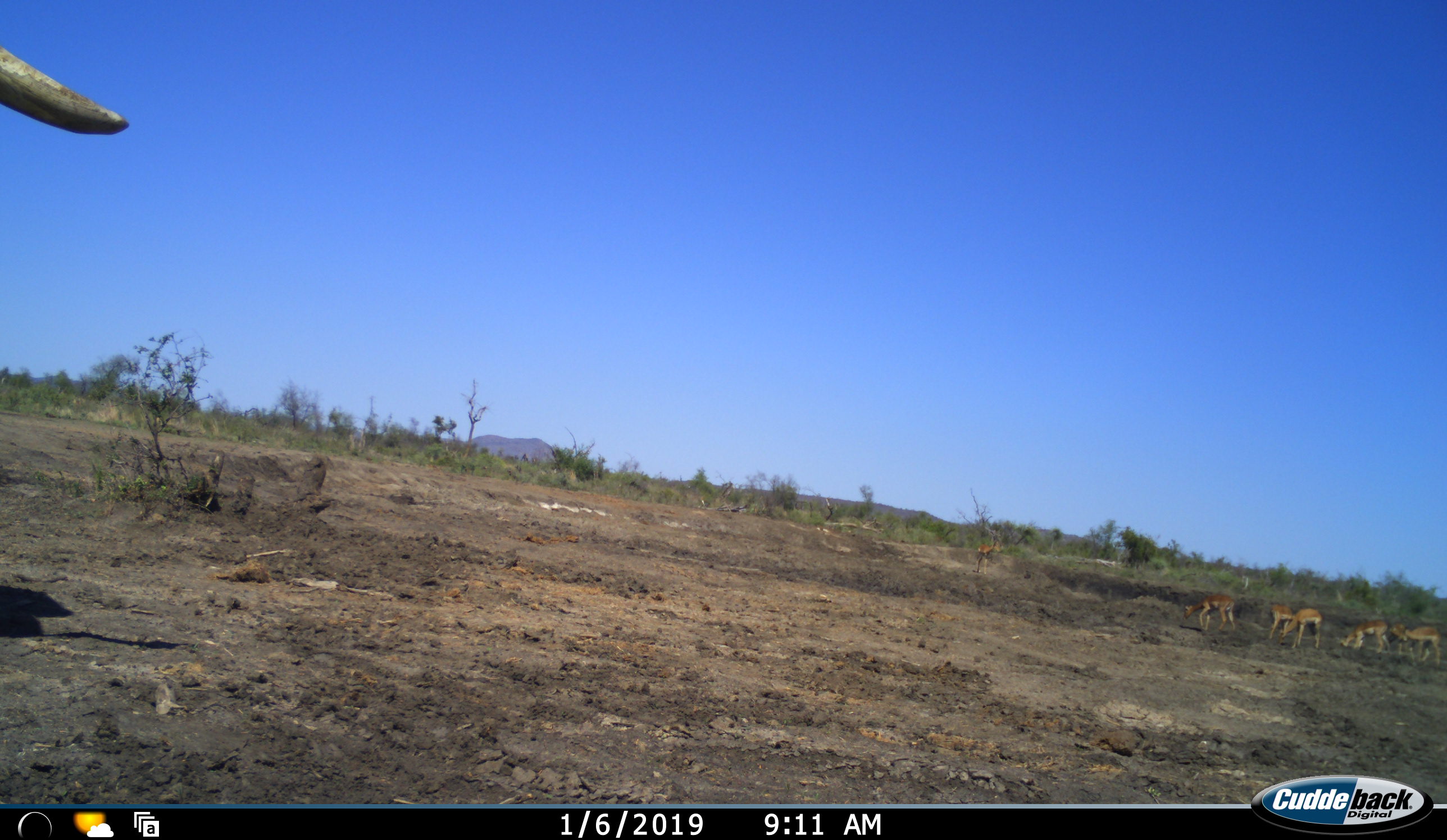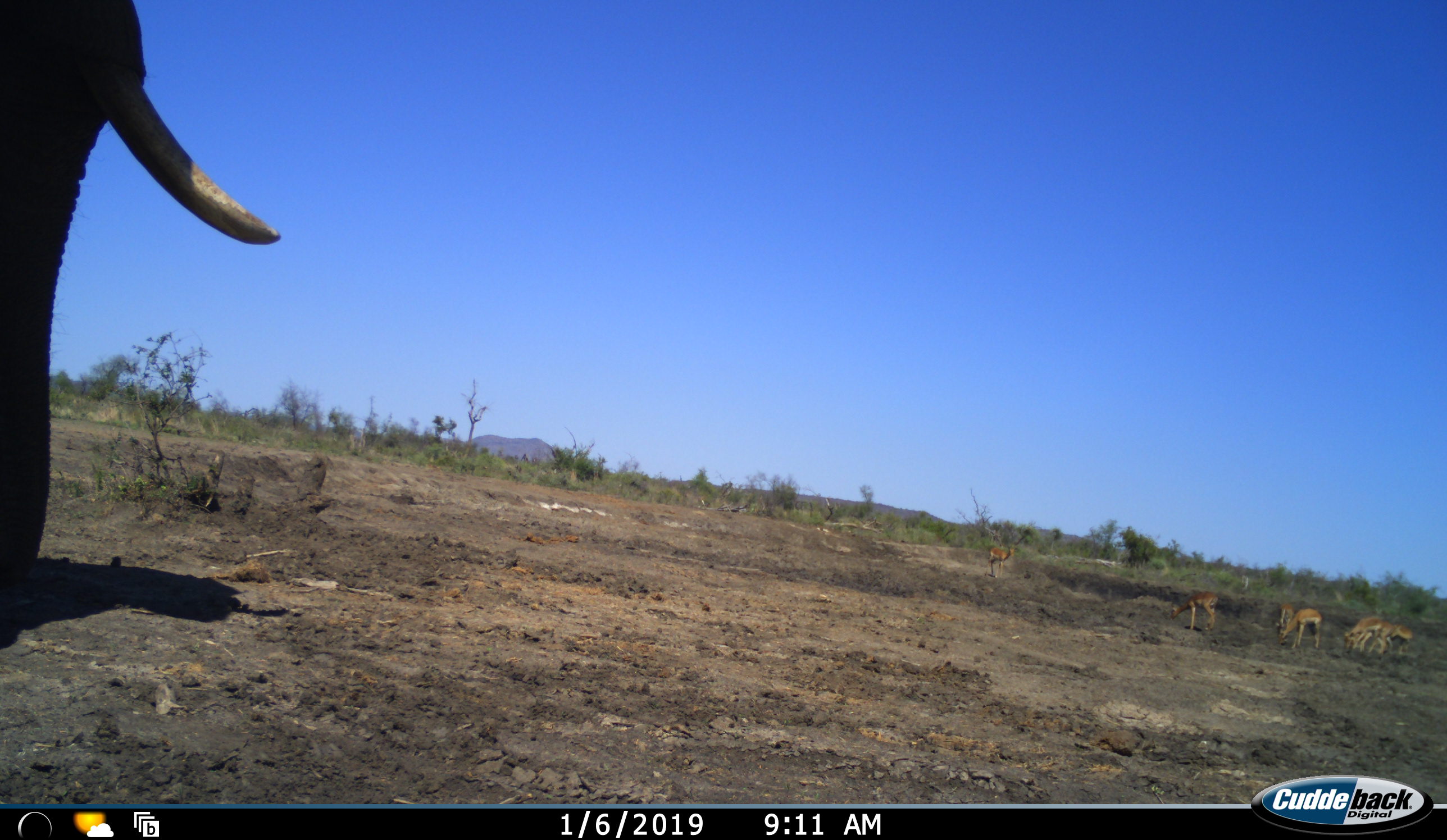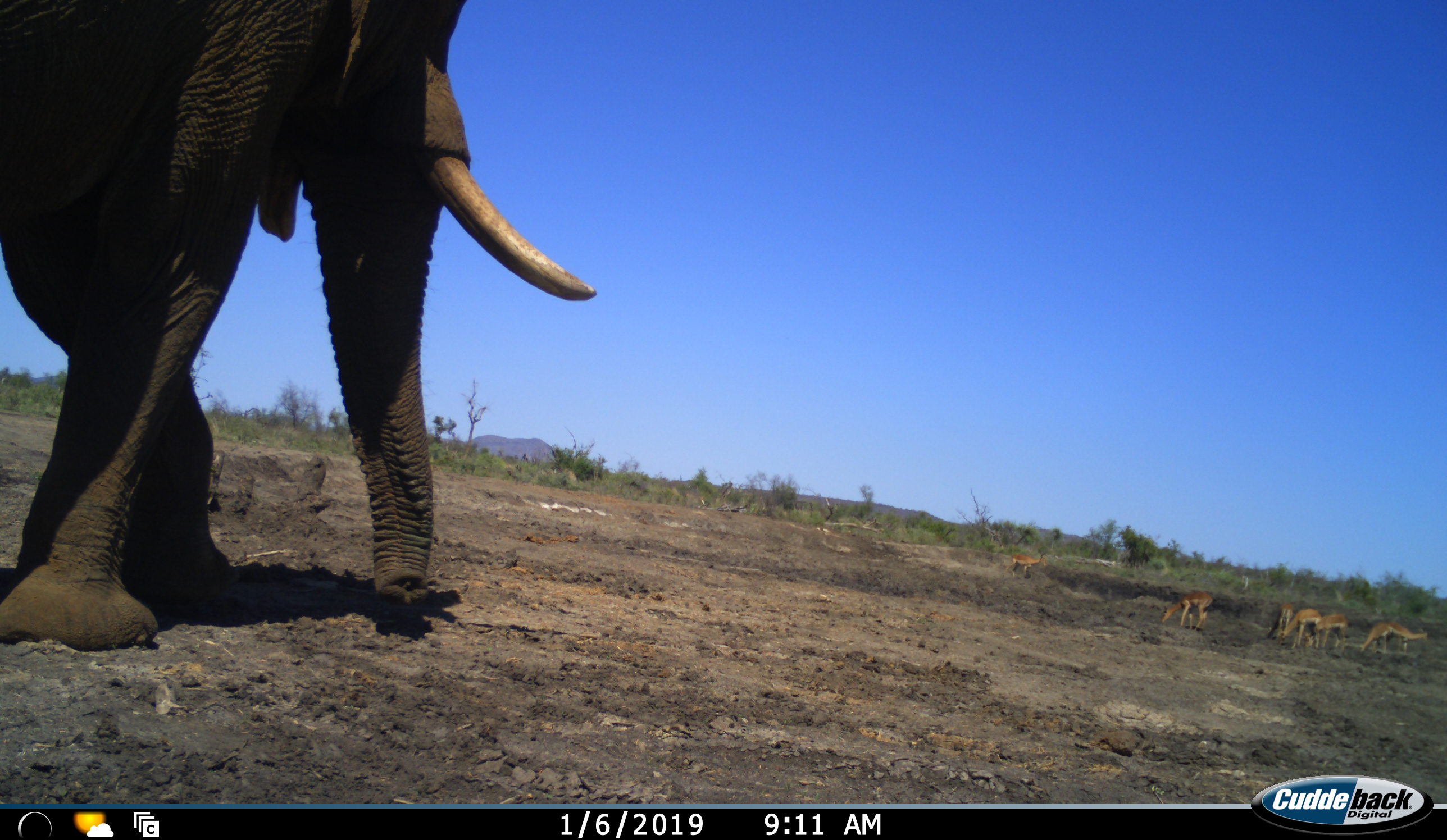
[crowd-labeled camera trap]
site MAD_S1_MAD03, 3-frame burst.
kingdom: Animalia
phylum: Chordata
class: Mammalia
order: Proboscidea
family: Elephantidae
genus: Loxodonta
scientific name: Loxodonta africana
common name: african bush elephant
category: elephant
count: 1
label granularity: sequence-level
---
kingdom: Animalia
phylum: Chordata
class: Mammalia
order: Artiodactyla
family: Bovidae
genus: Aepyceros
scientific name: Aepyceros melampus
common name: impala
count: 7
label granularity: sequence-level